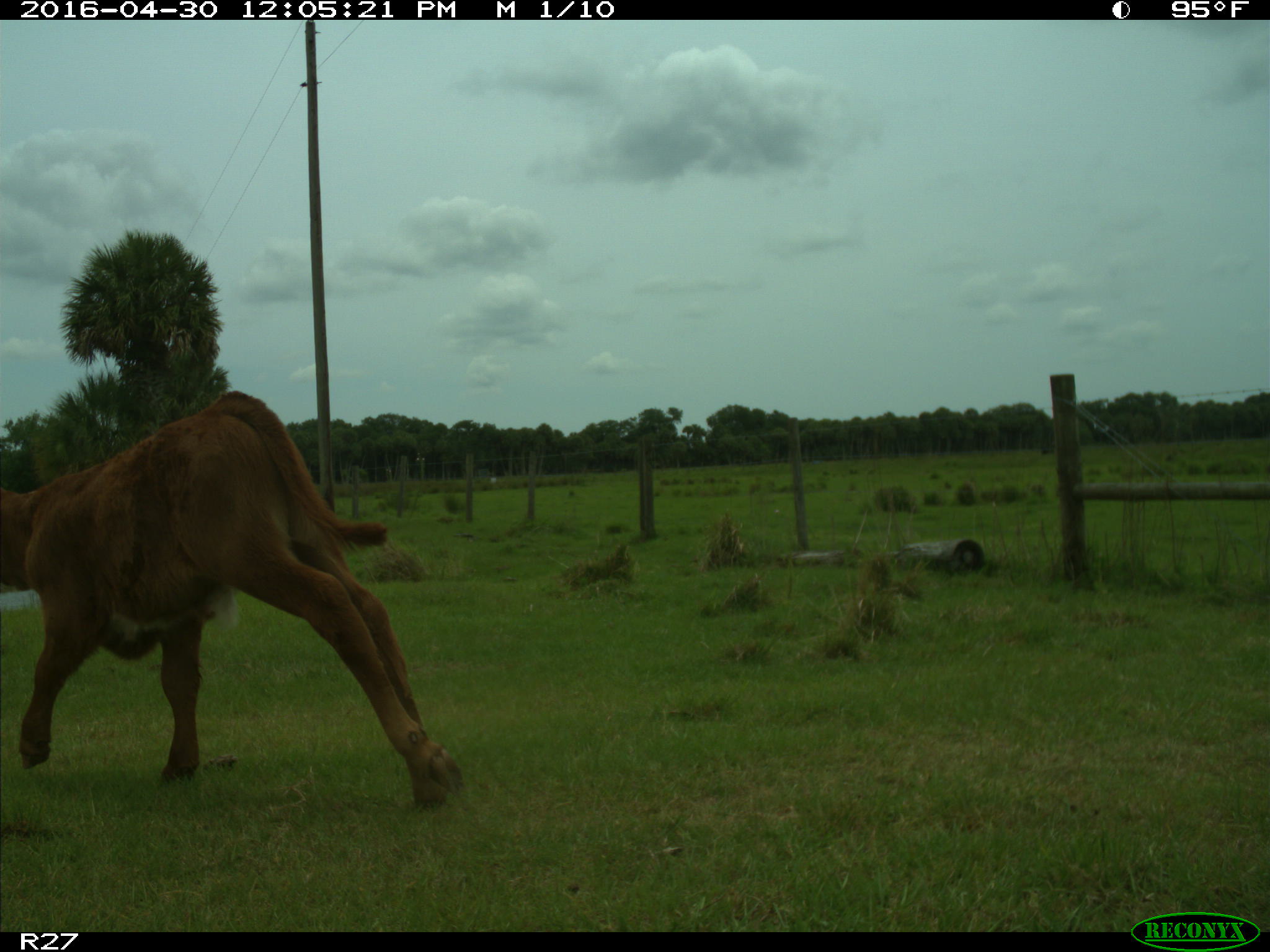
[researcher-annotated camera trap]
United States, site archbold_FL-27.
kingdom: Animalia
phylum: Chordata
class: Mammalia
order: Artiodactyla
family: Bovidae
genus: Bos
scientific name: Bos taurus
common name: domestic cow